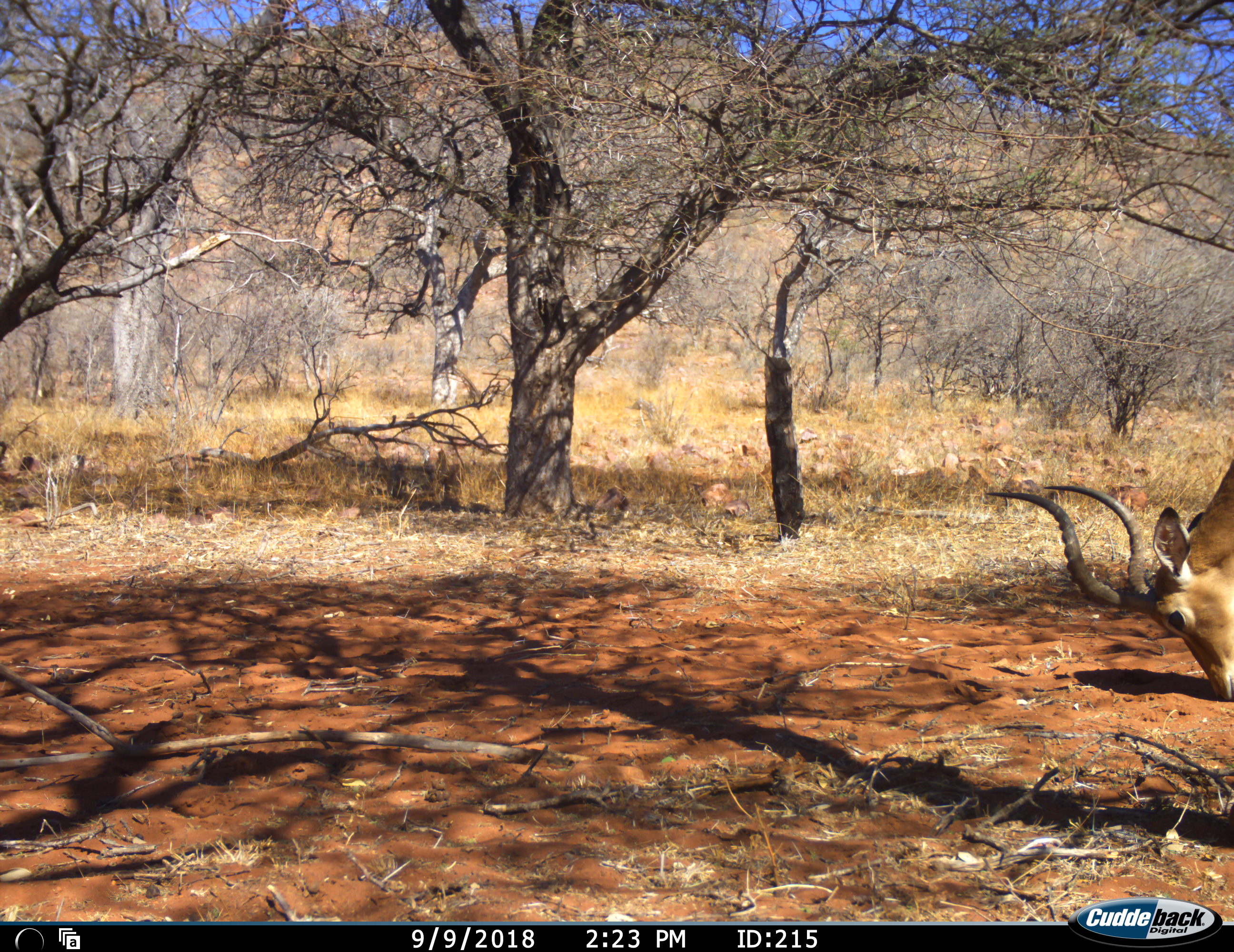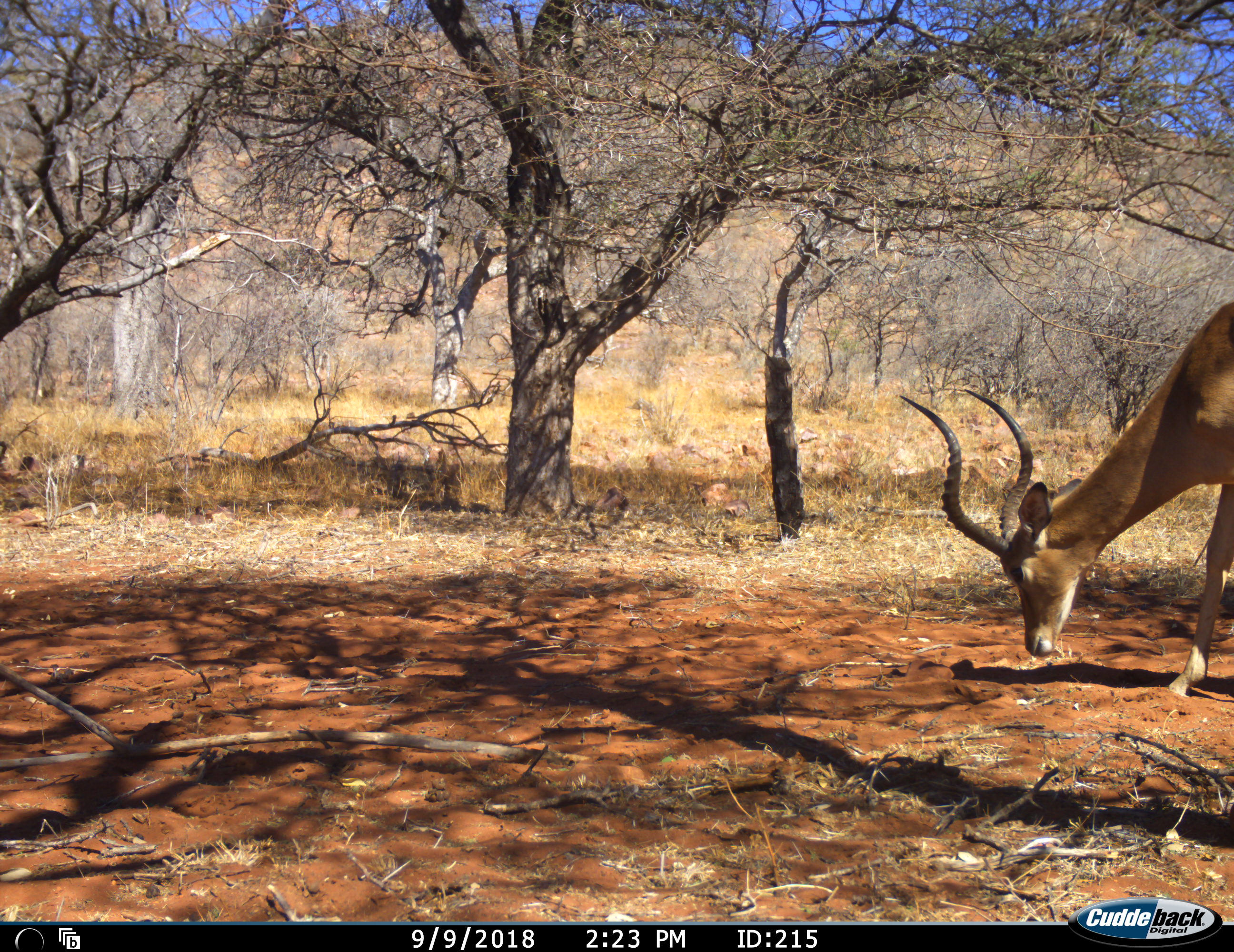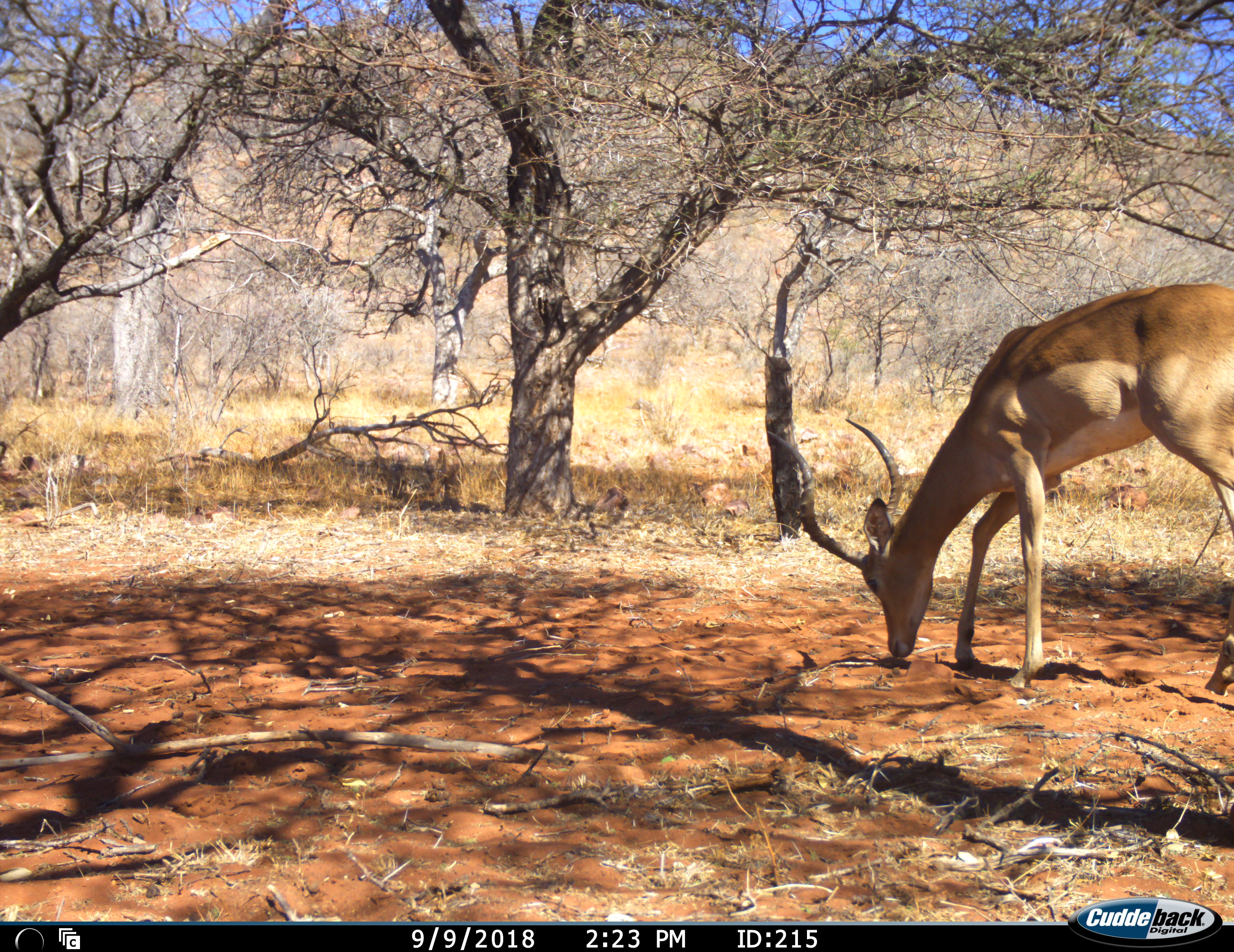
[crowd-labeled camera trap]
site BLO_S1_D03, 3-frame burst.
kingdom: Animalia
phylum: Chordata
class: Mammalia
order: Artiodactyla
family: Bovidae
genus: Aepyceros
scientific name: Aepyceros melampus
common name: impala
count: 1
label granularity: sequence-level